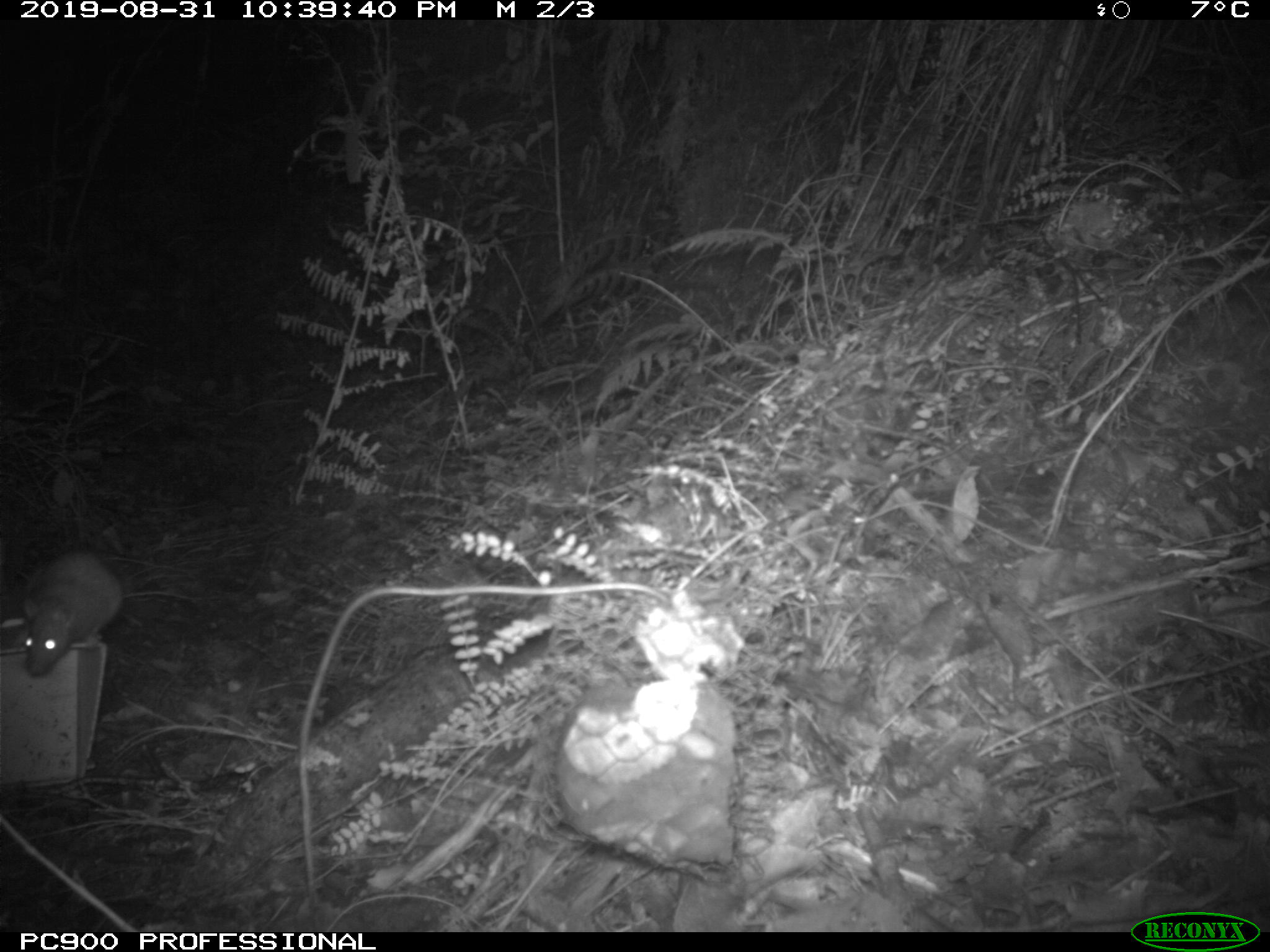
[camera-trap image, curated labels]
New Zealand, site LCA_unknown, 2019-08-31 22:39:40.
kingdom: Animalia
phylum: Chordata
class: Mammalia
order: Rodentia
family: Muridae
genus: Rattus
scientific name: Rattus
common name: rat